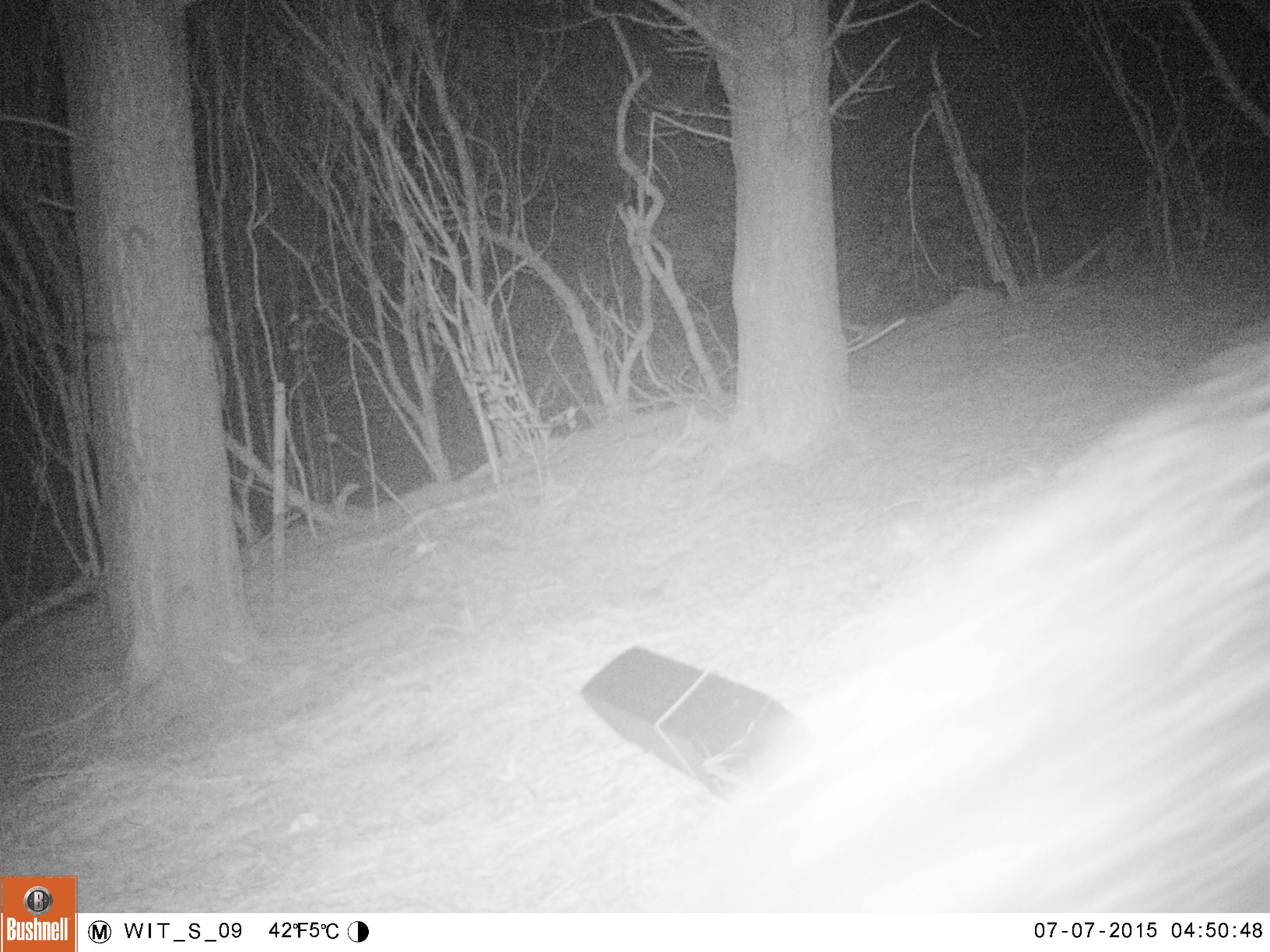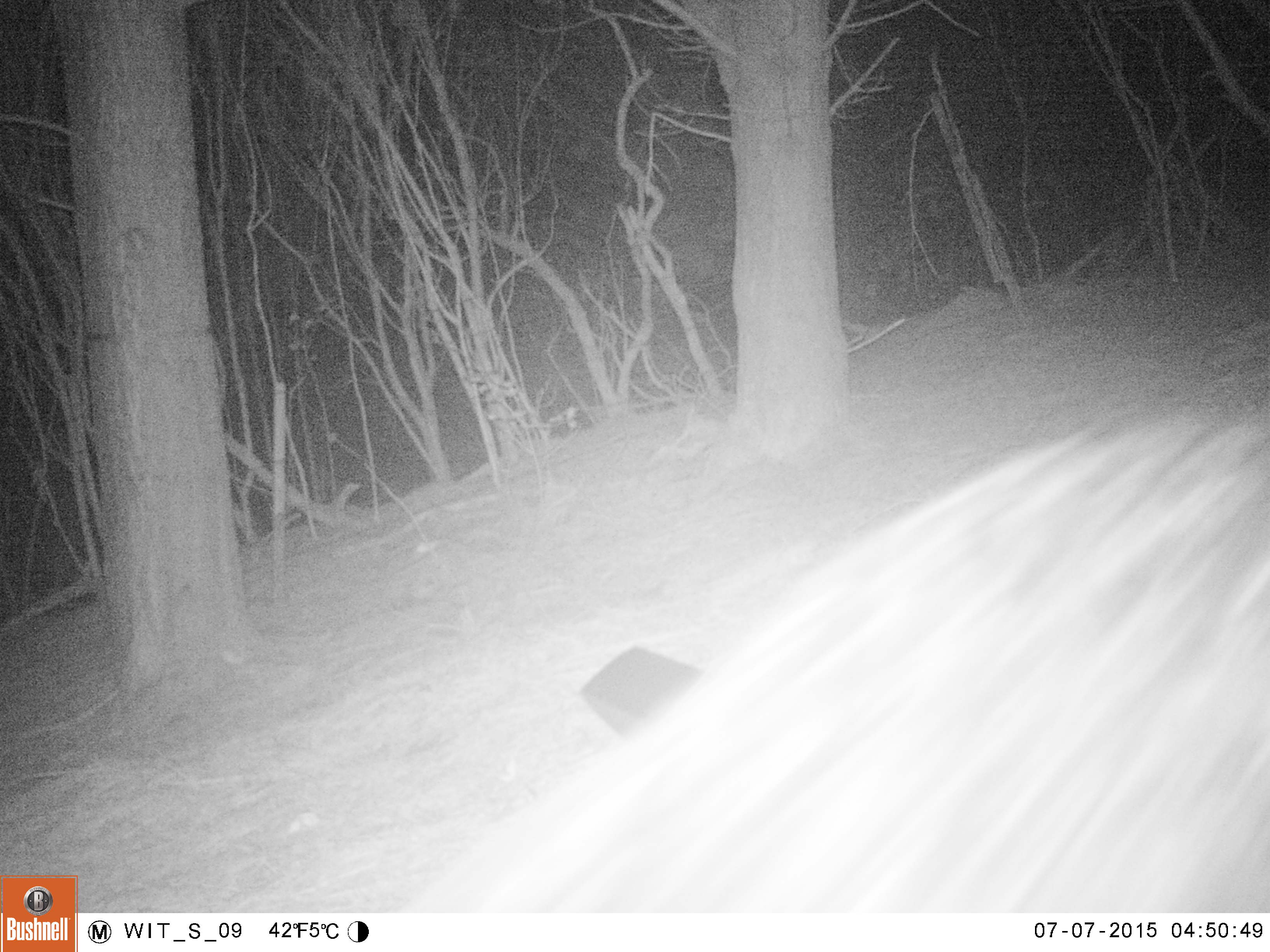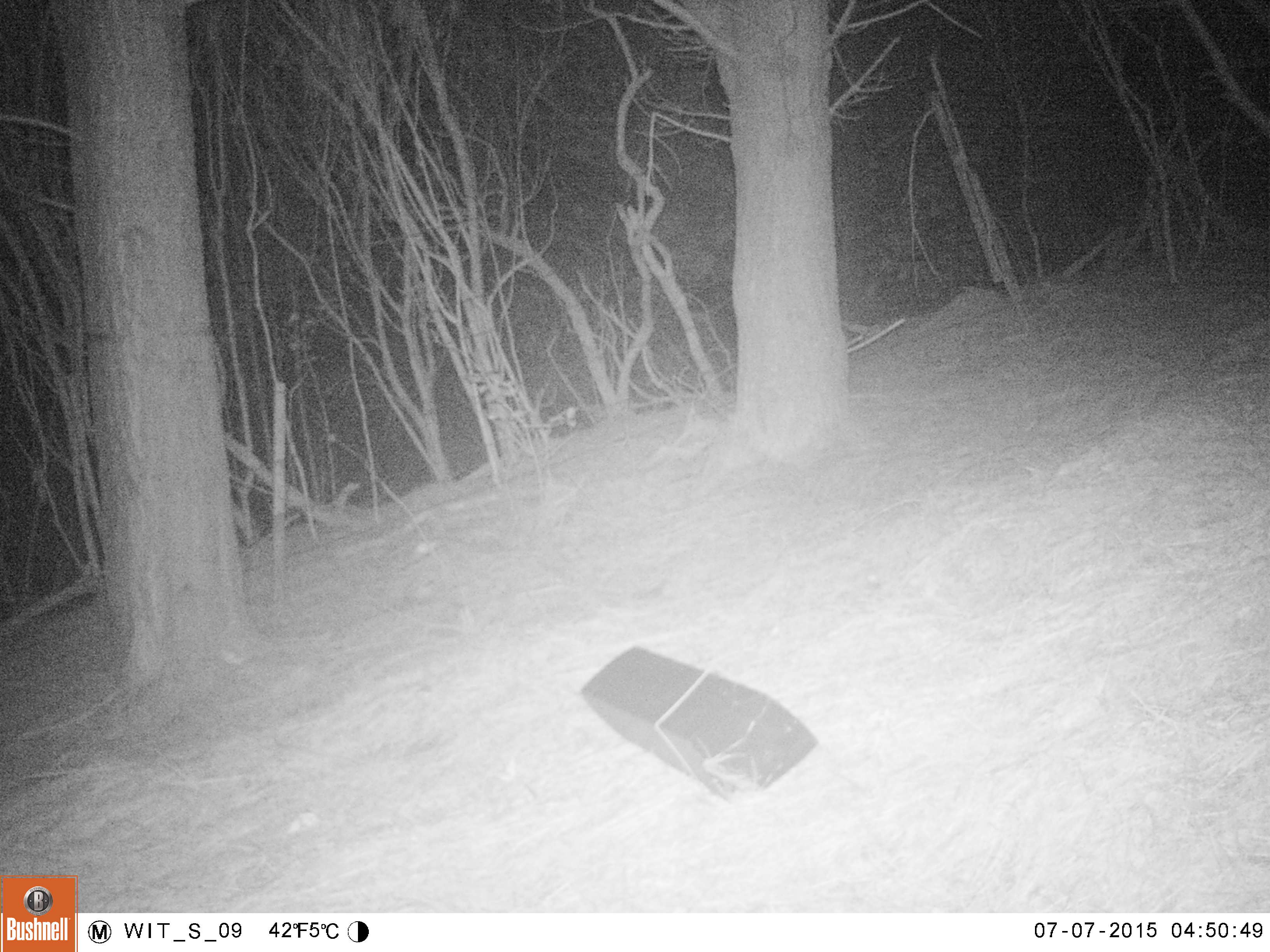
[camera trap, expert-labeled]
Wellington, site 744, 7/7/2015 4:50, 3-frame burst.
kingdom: Animalia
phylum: Chordata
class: Mammalia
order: Artiodactyla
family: Suidae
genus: Sus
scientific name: Sus scrofa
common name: pig